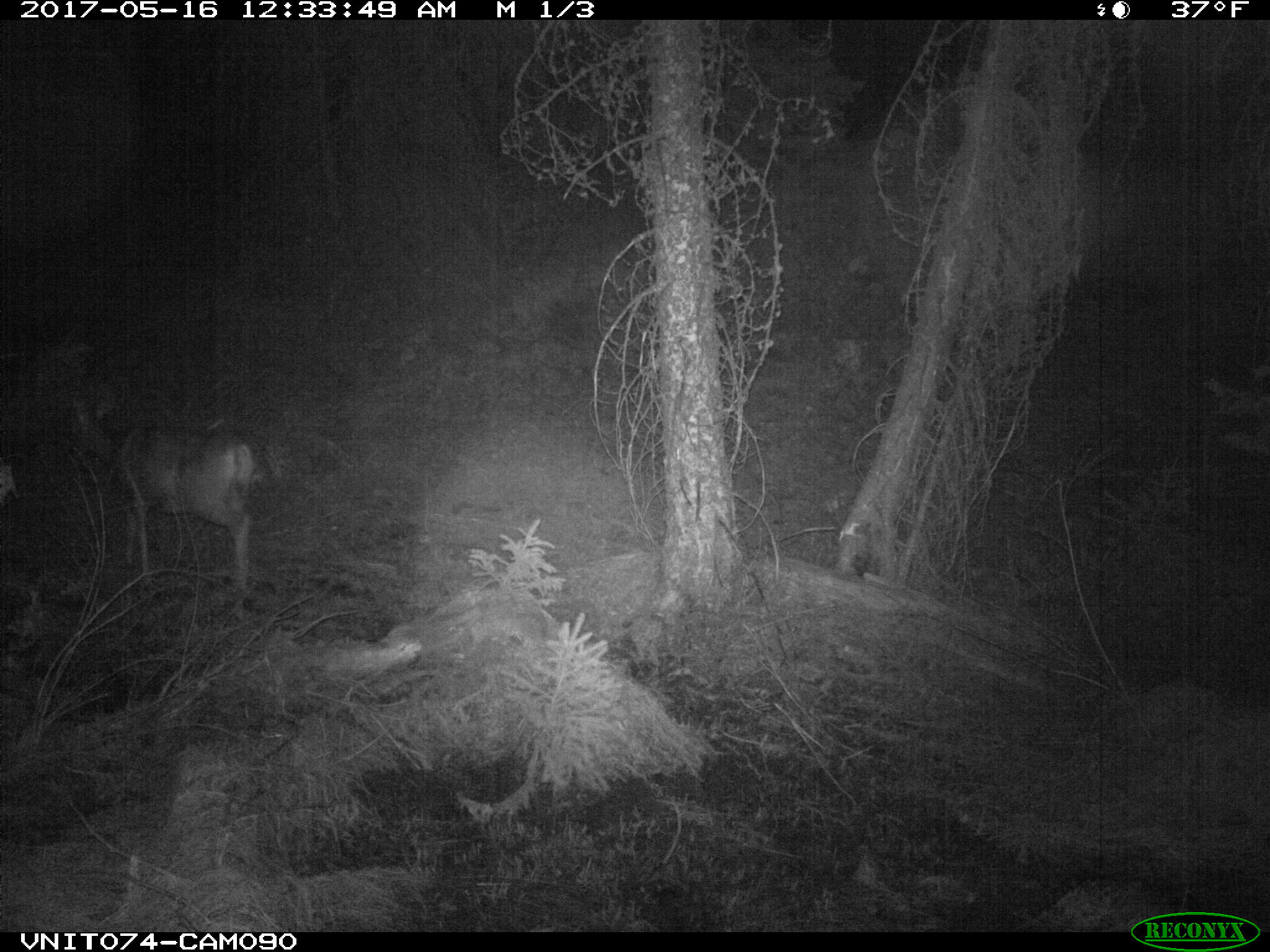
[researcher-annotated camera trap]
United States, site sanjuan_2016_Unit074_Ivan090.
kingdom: Animalia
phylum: Chordata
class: Mammalia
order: Artiodactyla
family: Cervidae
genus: Odocoileus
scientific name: Odocoileus hemionus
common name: mule deer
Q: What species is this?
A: Odocoileus hemionus (mule deer).